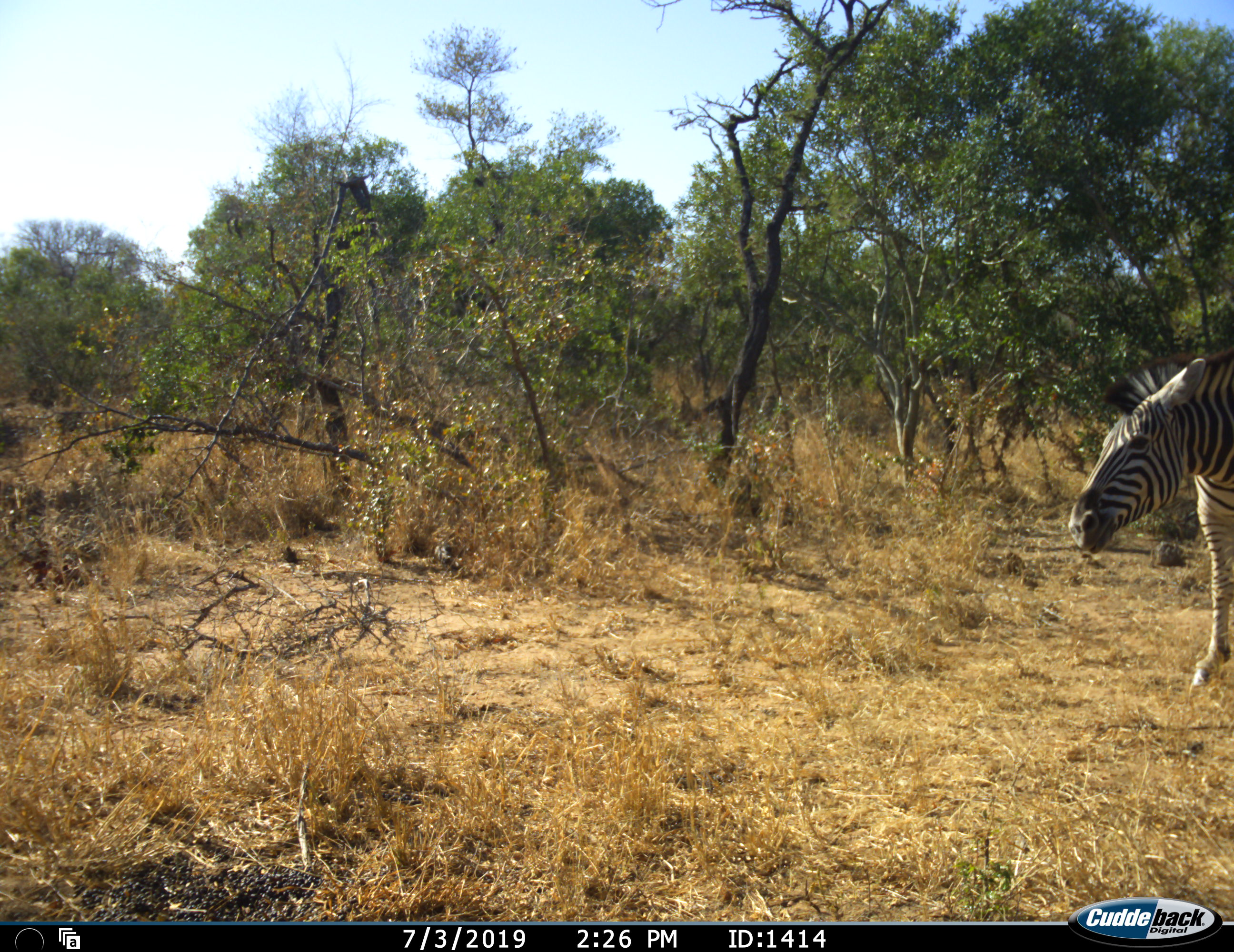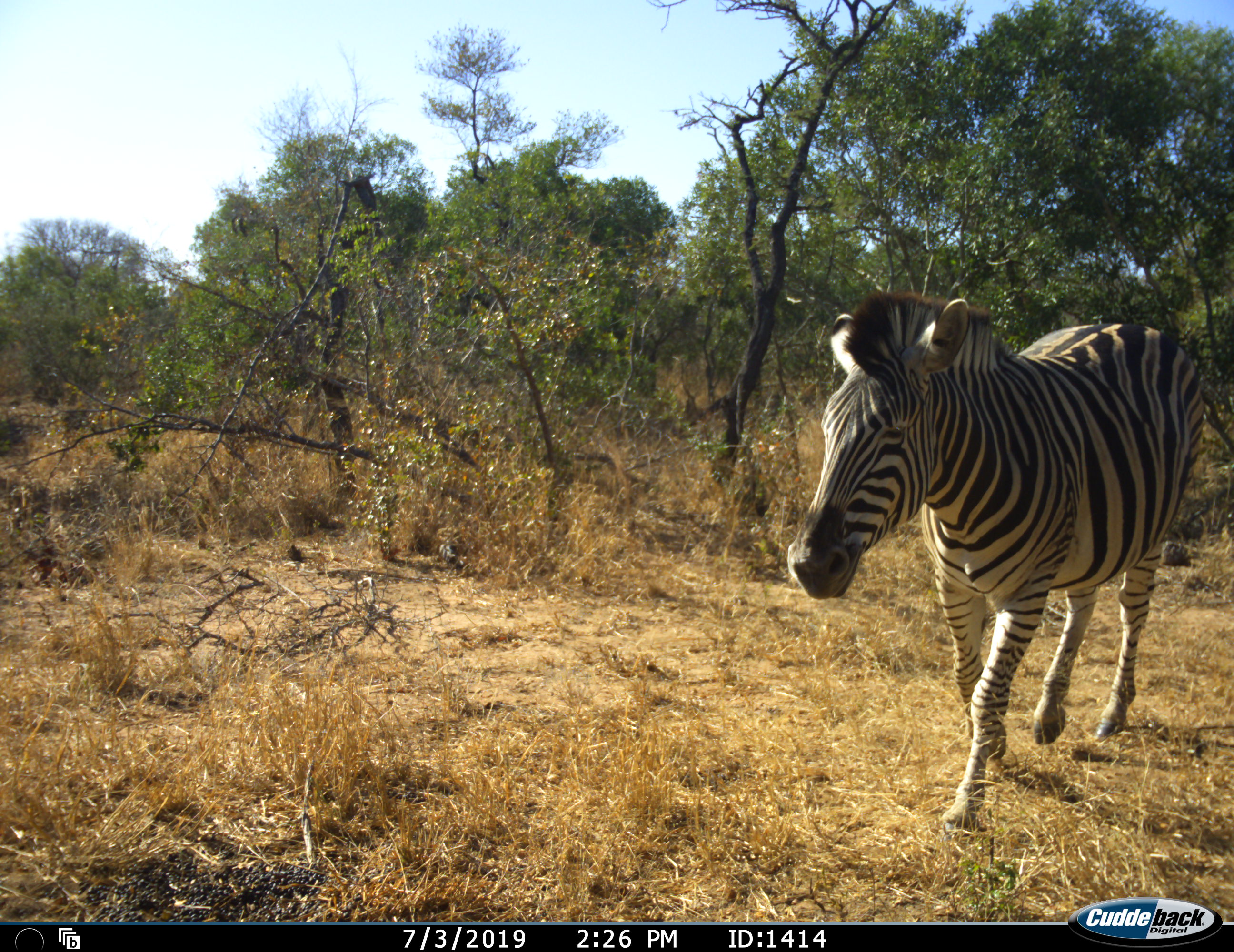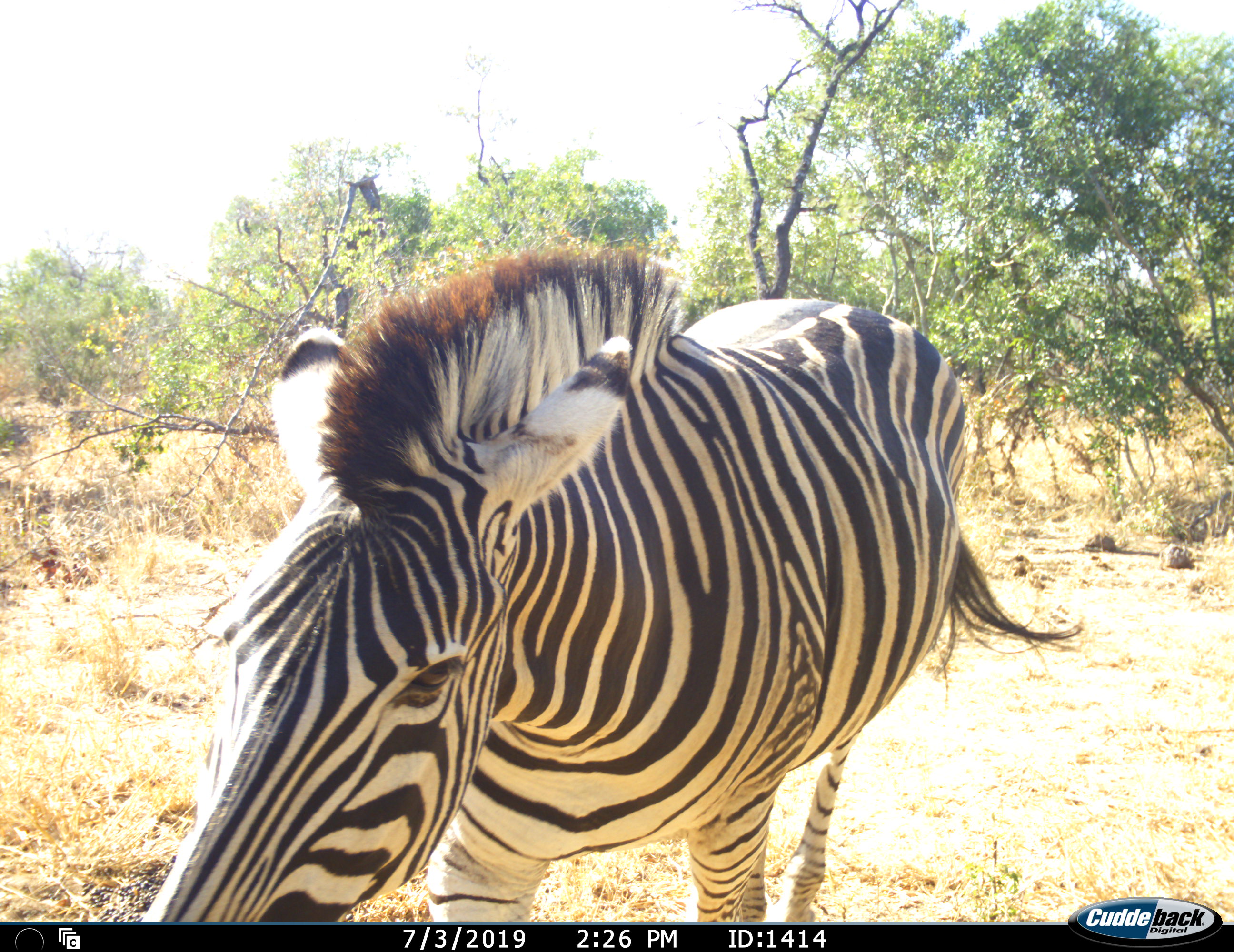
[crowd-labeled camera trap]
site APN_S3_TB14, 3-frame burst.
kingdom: Animalia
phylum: Chordata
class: Mammalia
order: Perissodactyla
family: Equidae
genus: Equus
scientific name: Equus quagga burchellii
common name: burchell's zebra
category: zebraburchells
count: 1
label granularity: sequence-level